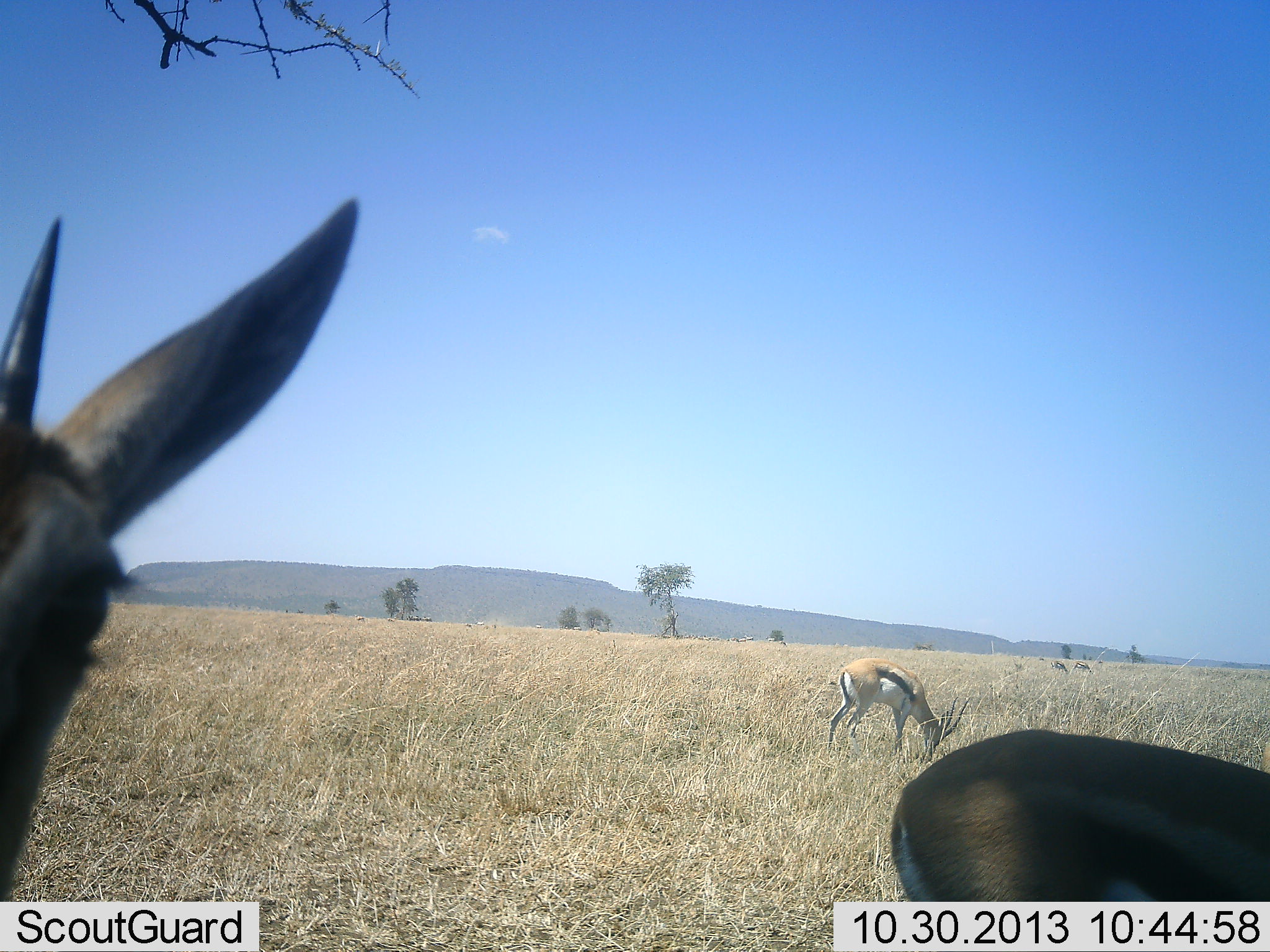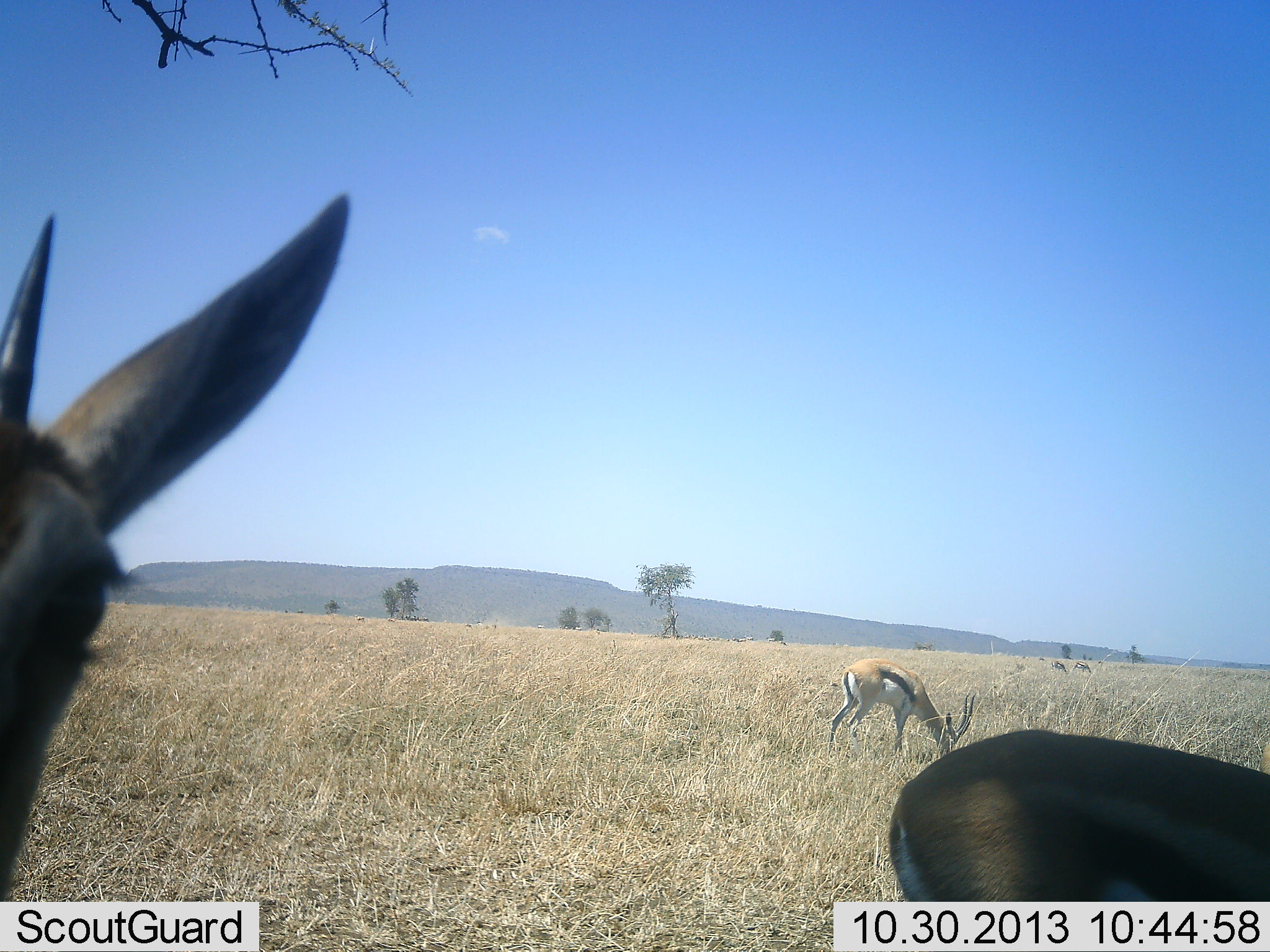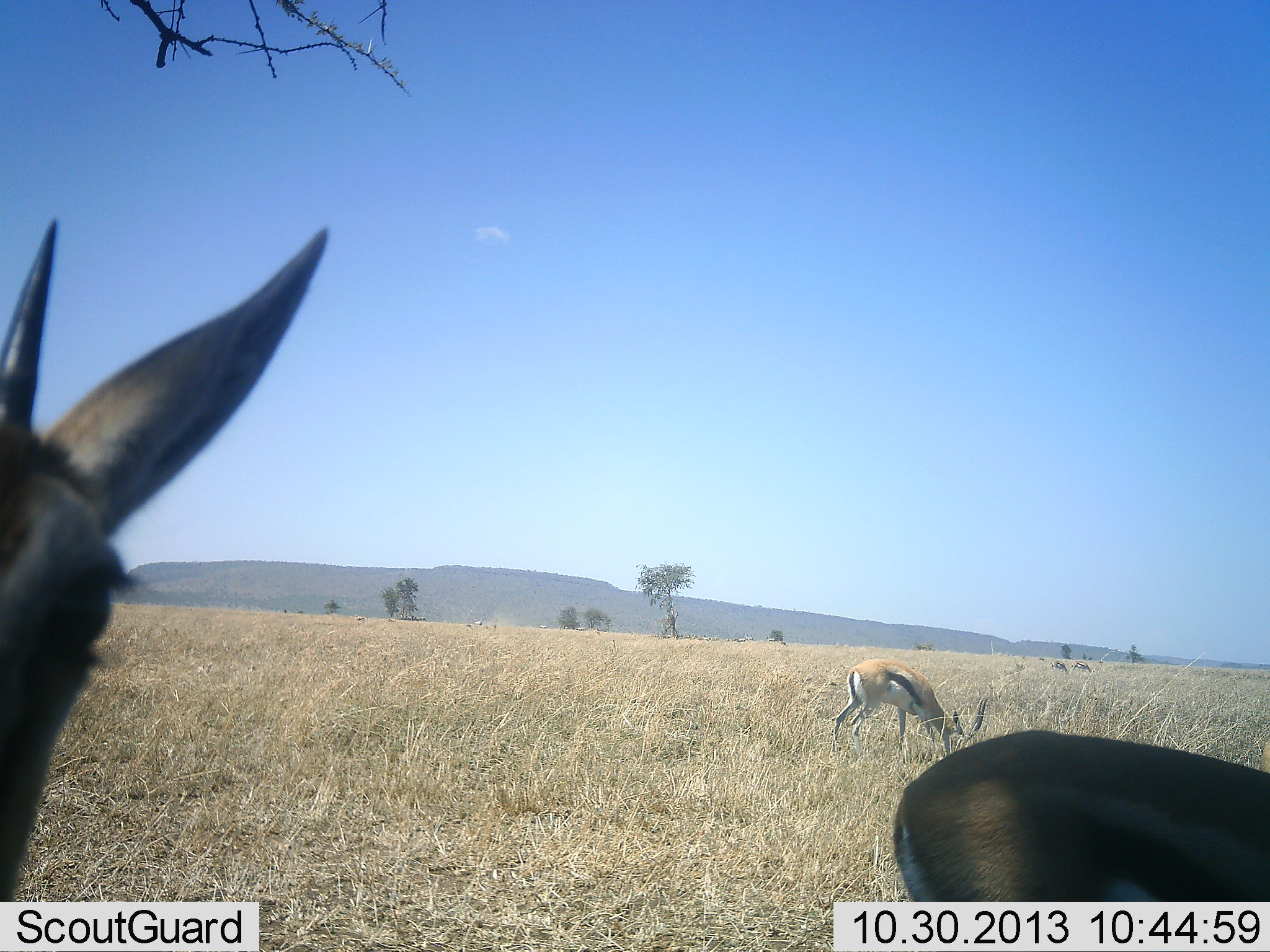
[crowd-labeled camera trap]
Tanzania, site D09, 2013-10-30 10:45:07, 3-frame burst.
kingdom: Animalia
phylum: Chordata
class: Mammalia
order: Artiodactyla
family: Bovidae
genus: Eudorcas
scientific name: Eudorcas thomsonii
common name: thomson's gazelle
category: gazellethomsons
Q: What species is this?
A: Gazellethomsons (thomson's gazelle) (Eudorcas thomsonii).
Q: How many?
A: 3.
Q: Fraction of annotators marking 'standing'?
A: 80%.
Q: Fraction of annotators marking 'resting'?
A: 0%.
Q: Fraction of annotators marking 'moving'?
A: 0%.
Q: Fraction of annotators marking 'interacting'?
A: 0%.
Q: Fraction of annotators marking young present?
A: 0%.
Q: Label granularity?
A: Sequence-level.